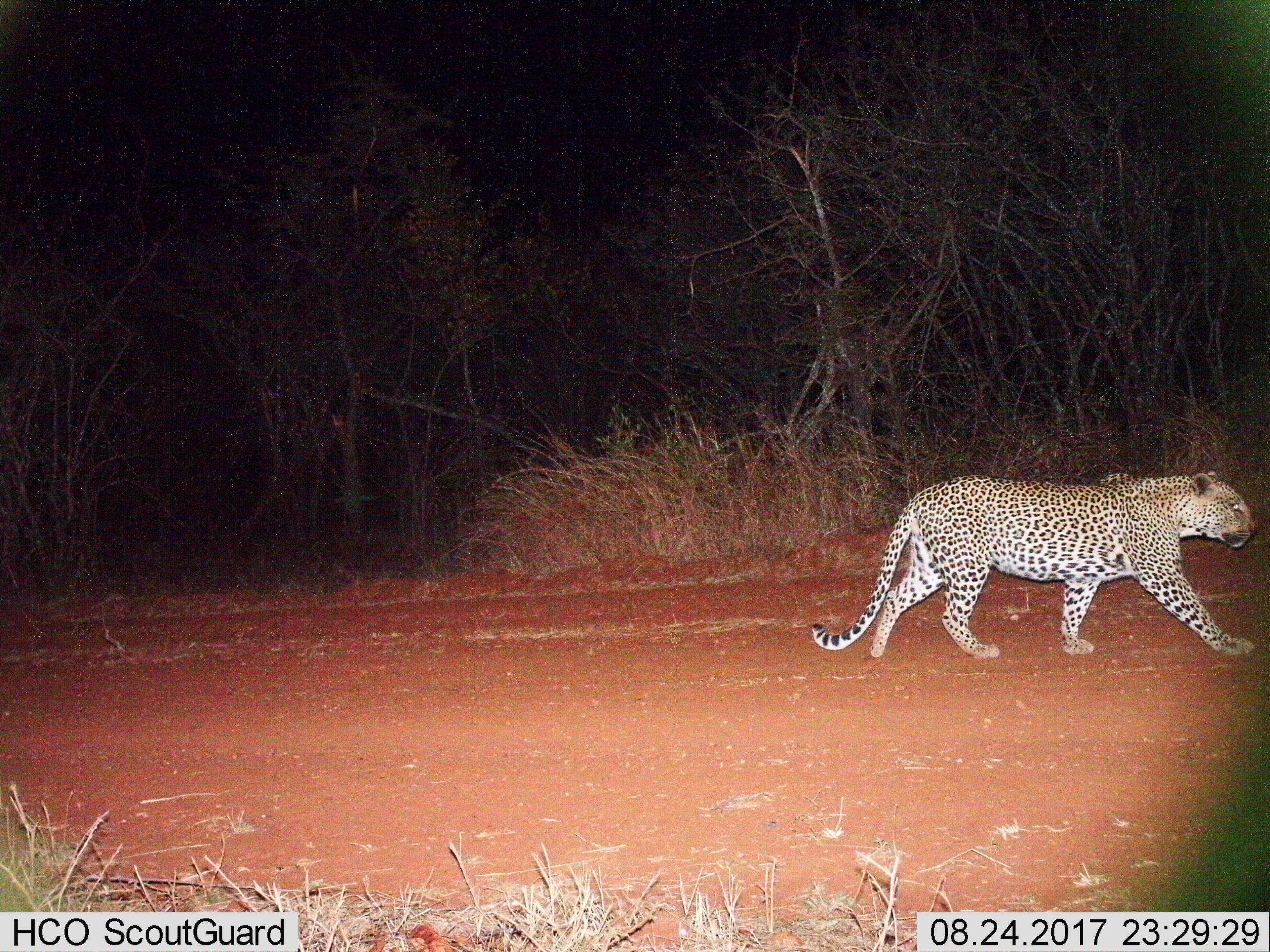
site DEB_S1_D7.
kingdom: Animalia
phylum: Chordata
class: Mammalia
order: Carnivora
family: Felidae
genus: Panthera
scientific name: Panthera pardus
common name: leopard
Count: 1.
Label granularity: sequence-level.